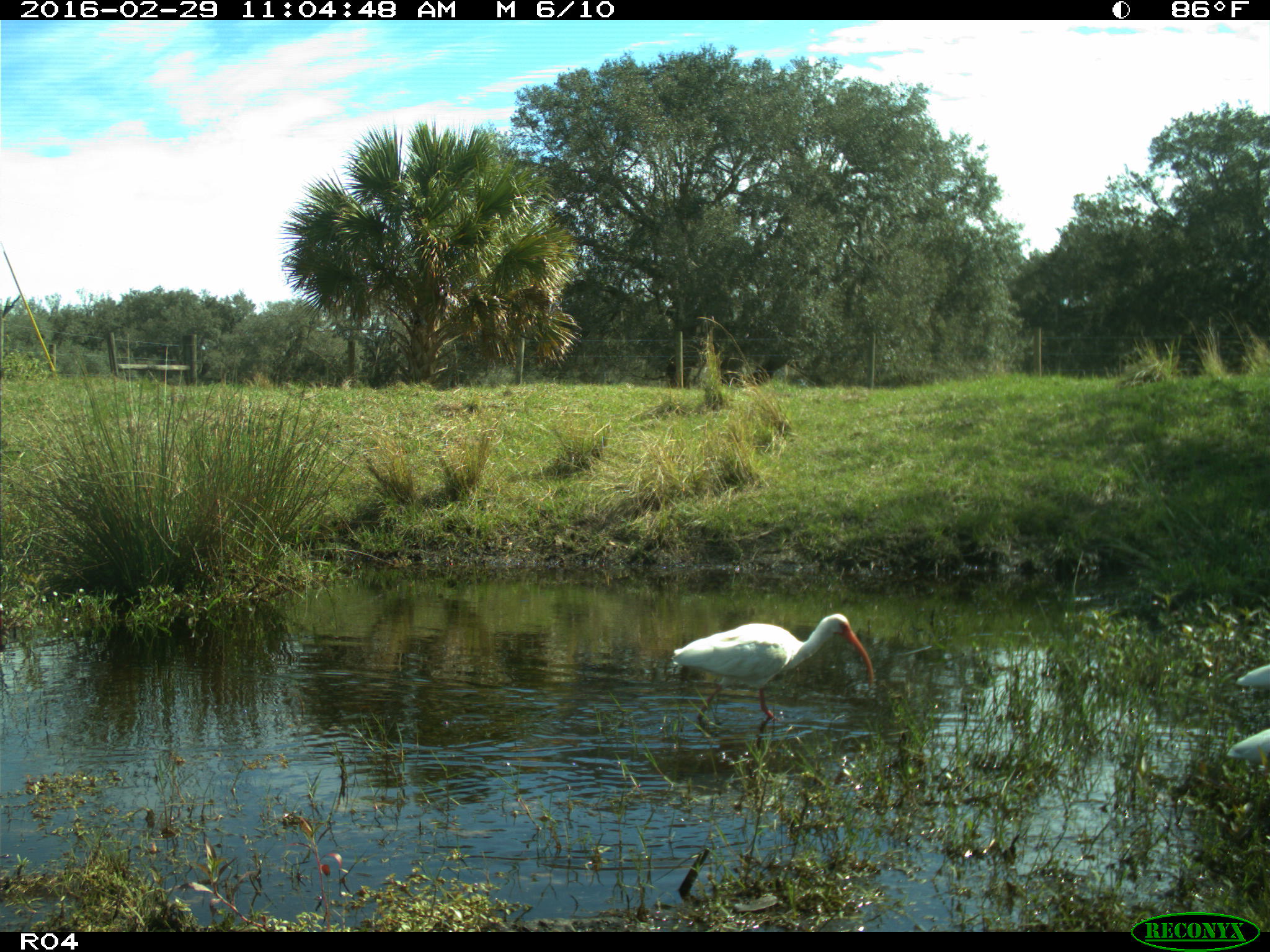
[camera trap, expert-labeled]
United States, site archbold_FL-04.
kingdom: Animalia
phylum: Chordata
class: Aves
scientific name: Aves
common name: birds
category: unidentified bird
Unidentified bird (birds) (Aves).